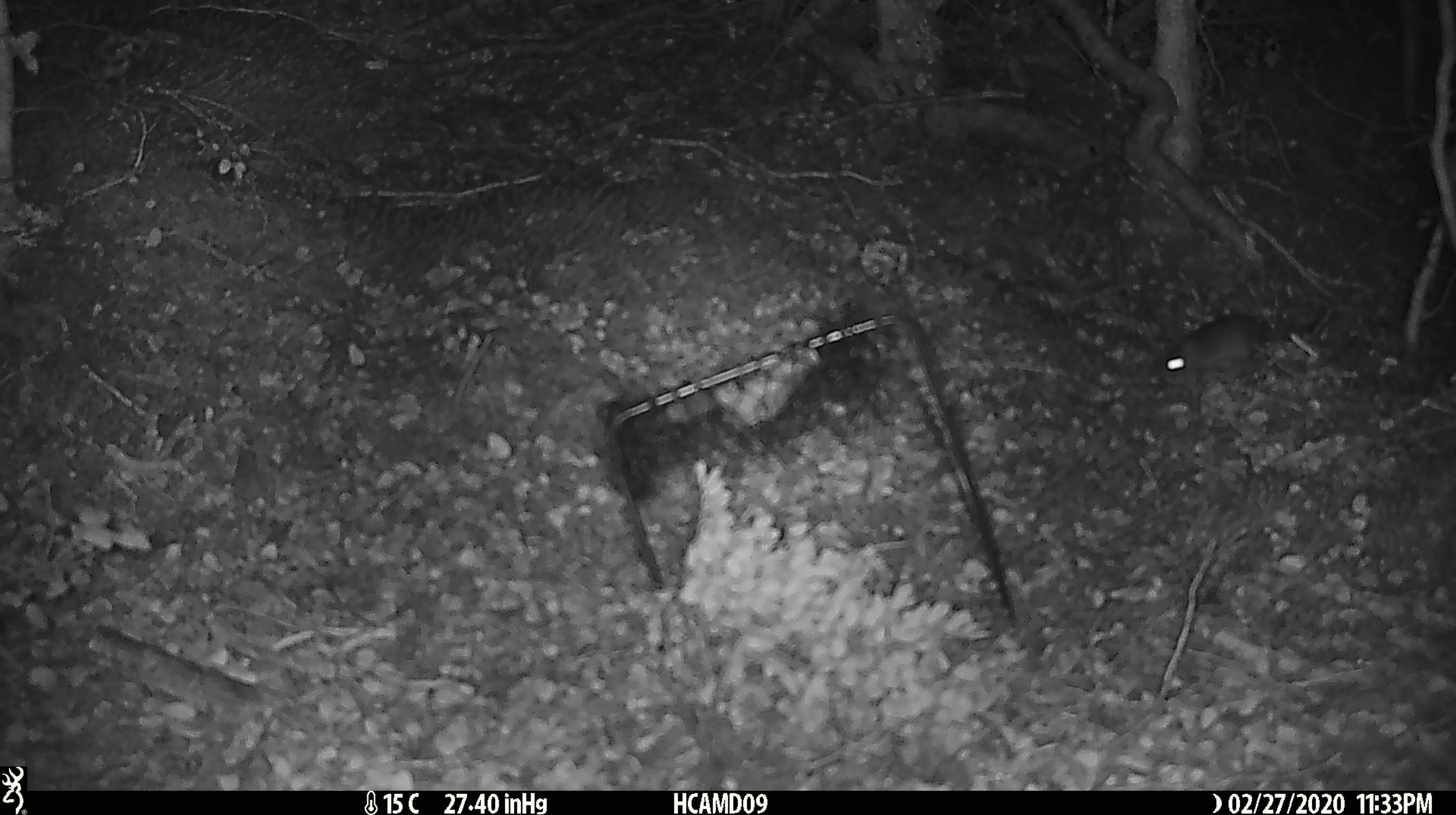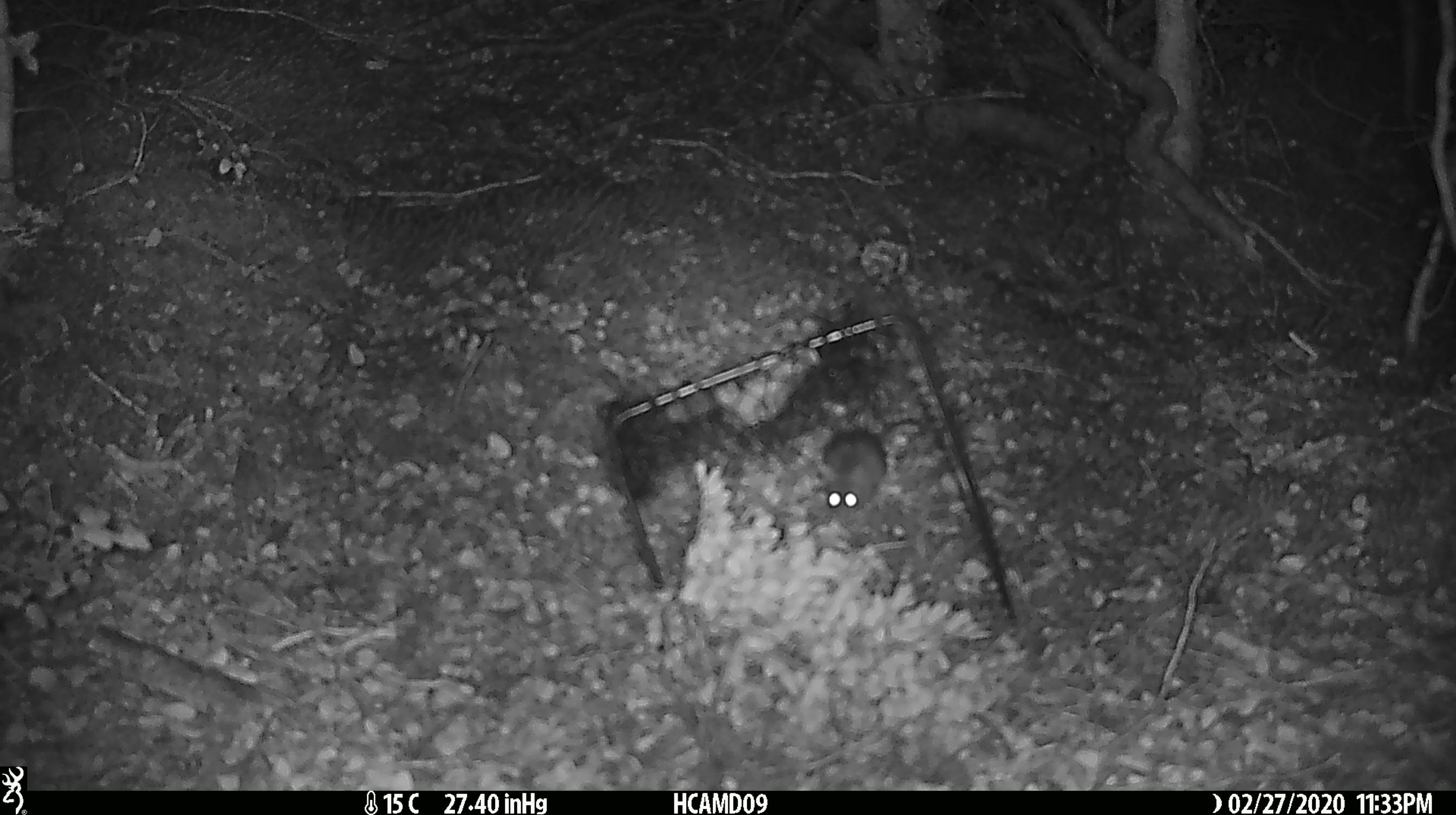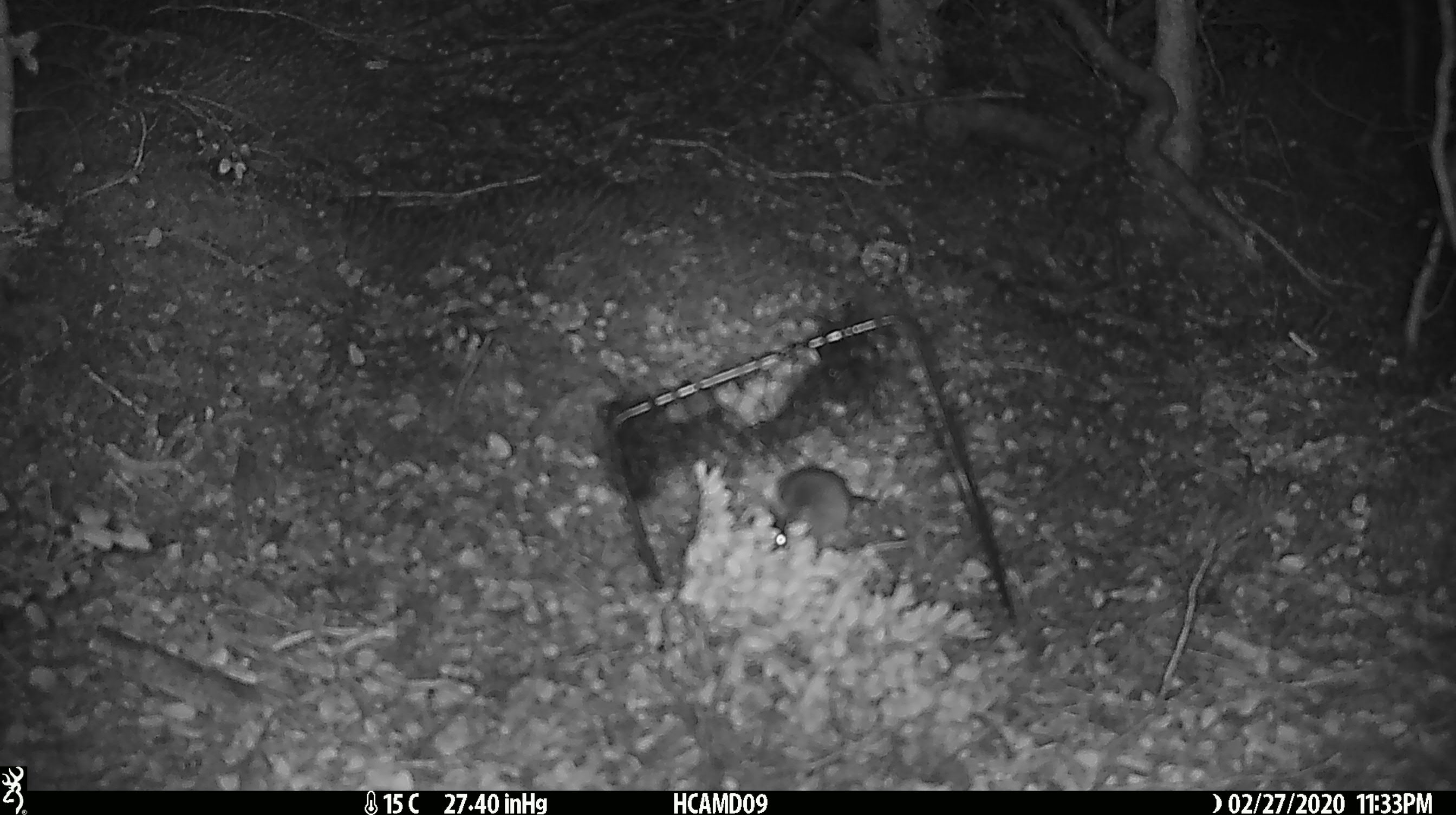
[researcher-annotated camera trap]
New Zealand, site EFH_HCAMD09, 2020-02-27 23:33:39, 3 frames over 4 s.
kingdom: Animalia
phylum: Chordata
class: Mammalia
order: Rodentia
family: Muridae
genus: Mus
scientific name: Mus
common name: mouse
Mouse (Mus).